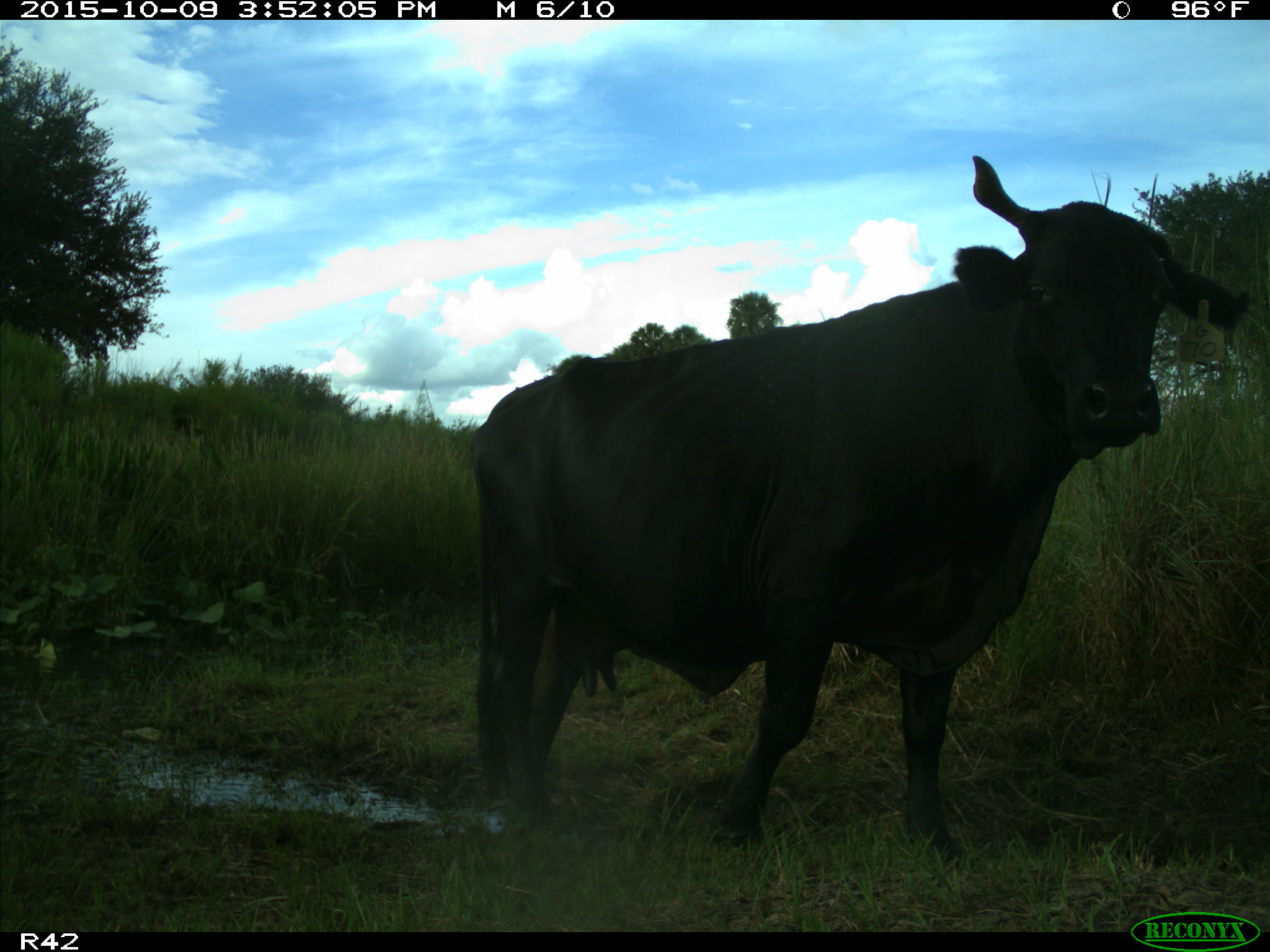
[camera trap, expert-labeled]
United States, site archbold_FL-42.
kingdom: Animalia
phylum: Chordata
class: Mammalia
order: Artiodactyla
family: Bovidae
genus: Bos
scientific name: Bos taurus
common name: domestic cow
Bos taurus (domestic cow).